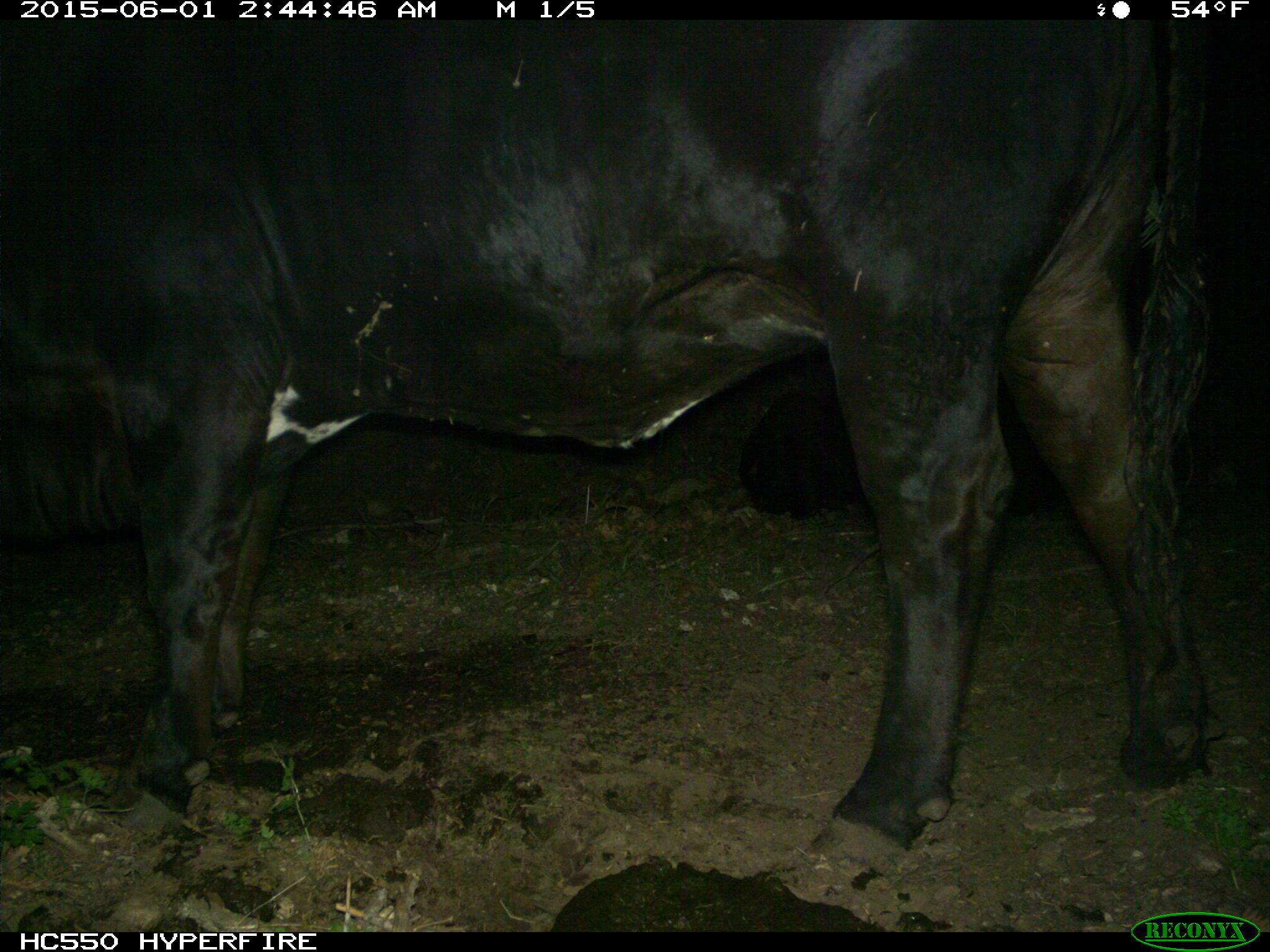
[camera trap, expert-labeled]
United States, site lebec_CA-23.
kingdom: Animalia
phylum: Chordata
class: Mammalia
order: Artiodactyla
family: Bovidae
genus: Bos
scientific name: Bos taurus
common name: domestic cow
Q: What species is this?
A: Bos taurus (domestic cow).